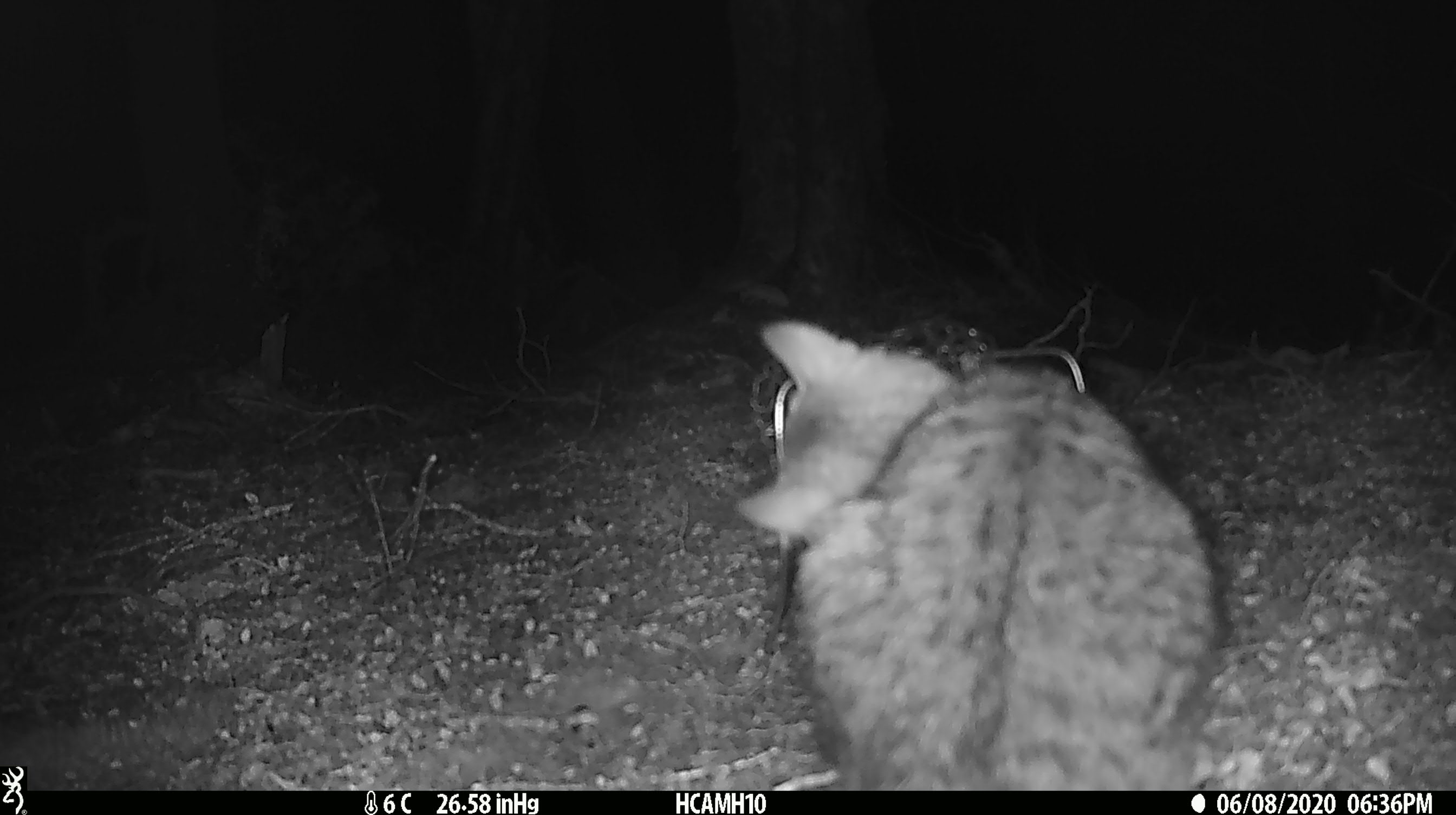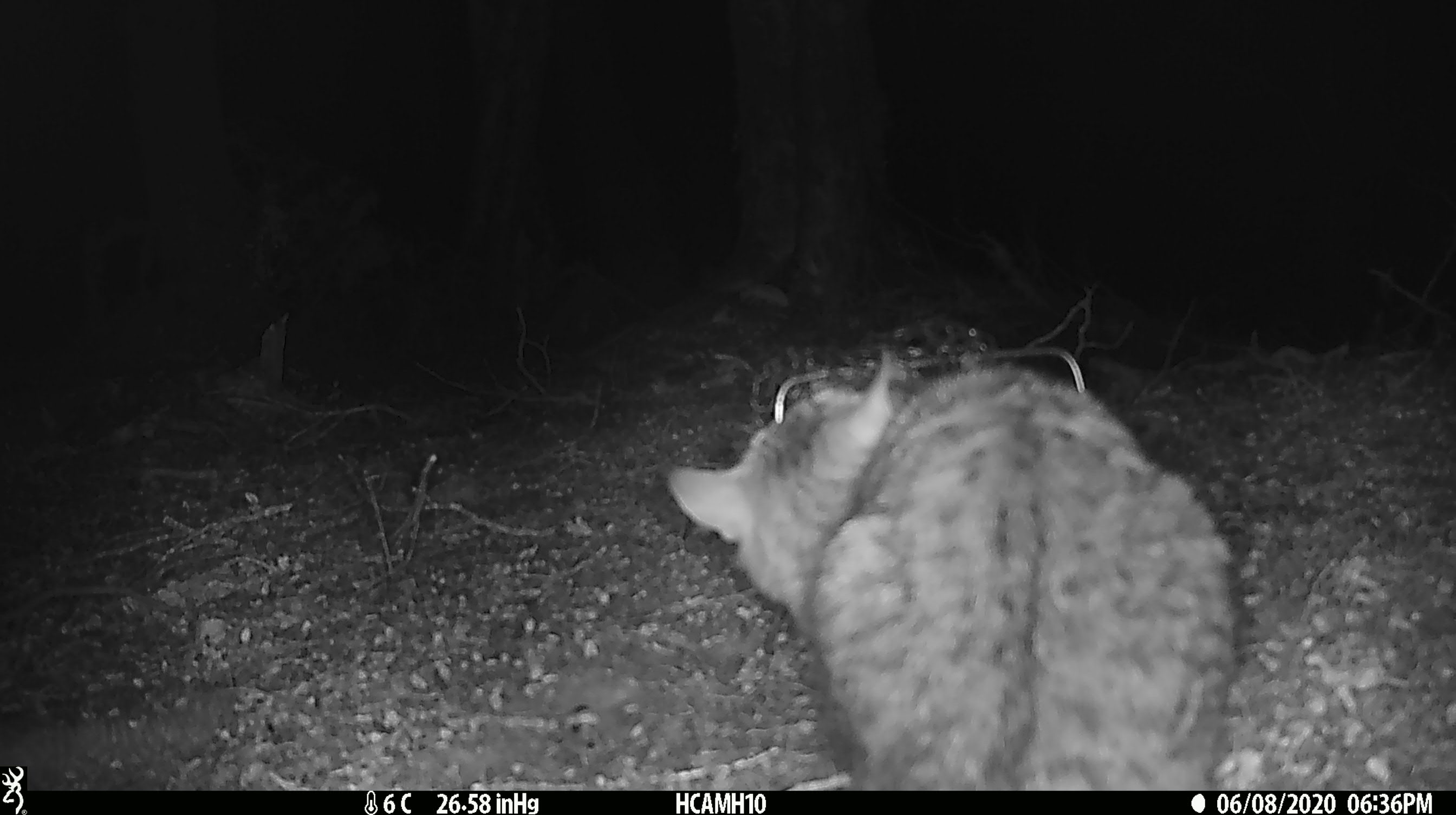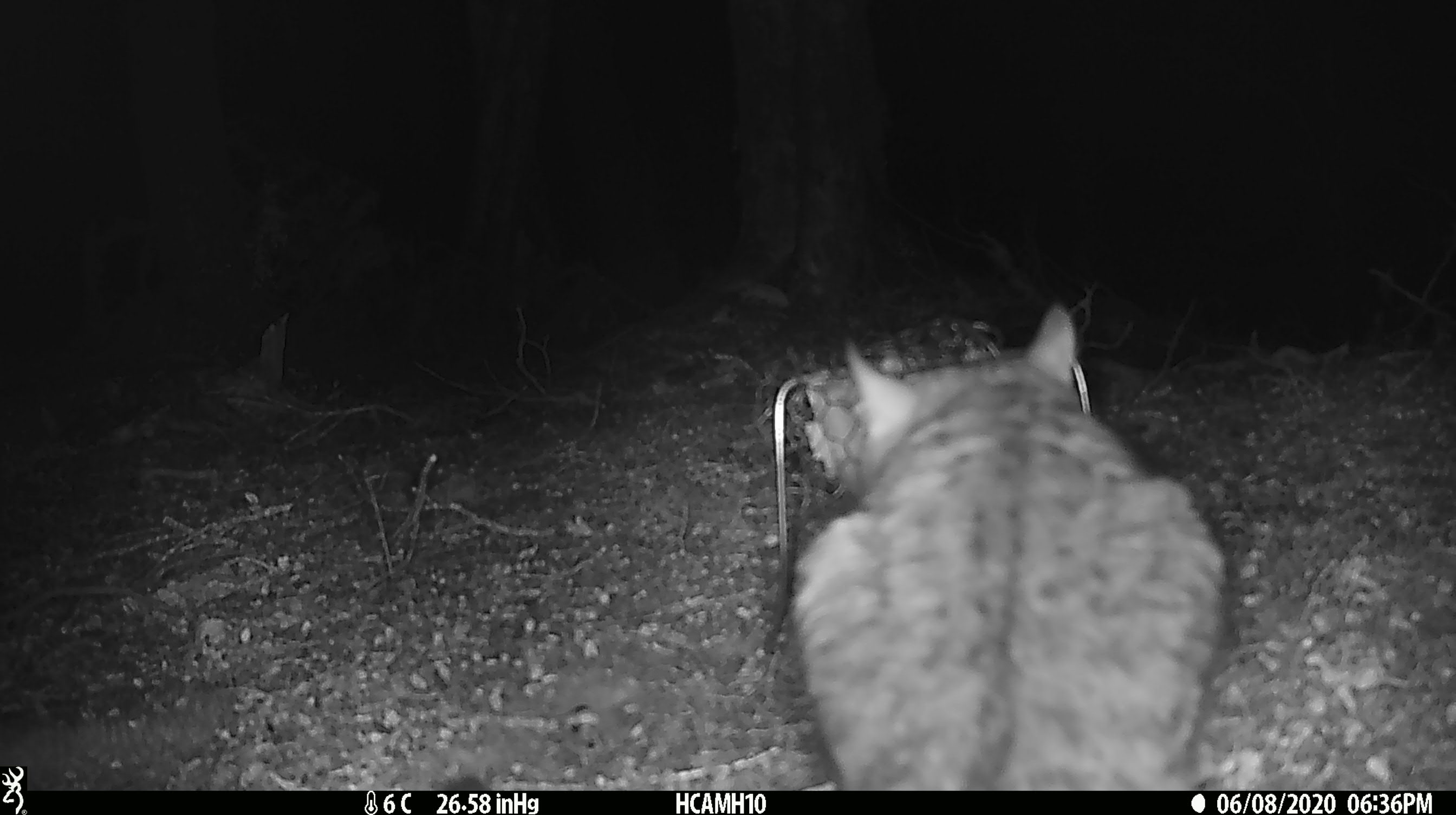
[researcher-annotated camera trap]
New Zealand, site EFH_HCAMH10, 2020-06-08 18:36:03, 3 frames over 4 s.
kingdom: Animalia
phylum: Chordata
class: Mammalia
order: Carnivora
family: Felidae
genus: Felis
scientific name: Felis catus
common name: domestic cat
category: cat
Cat (domestic cat) (Felis catus).